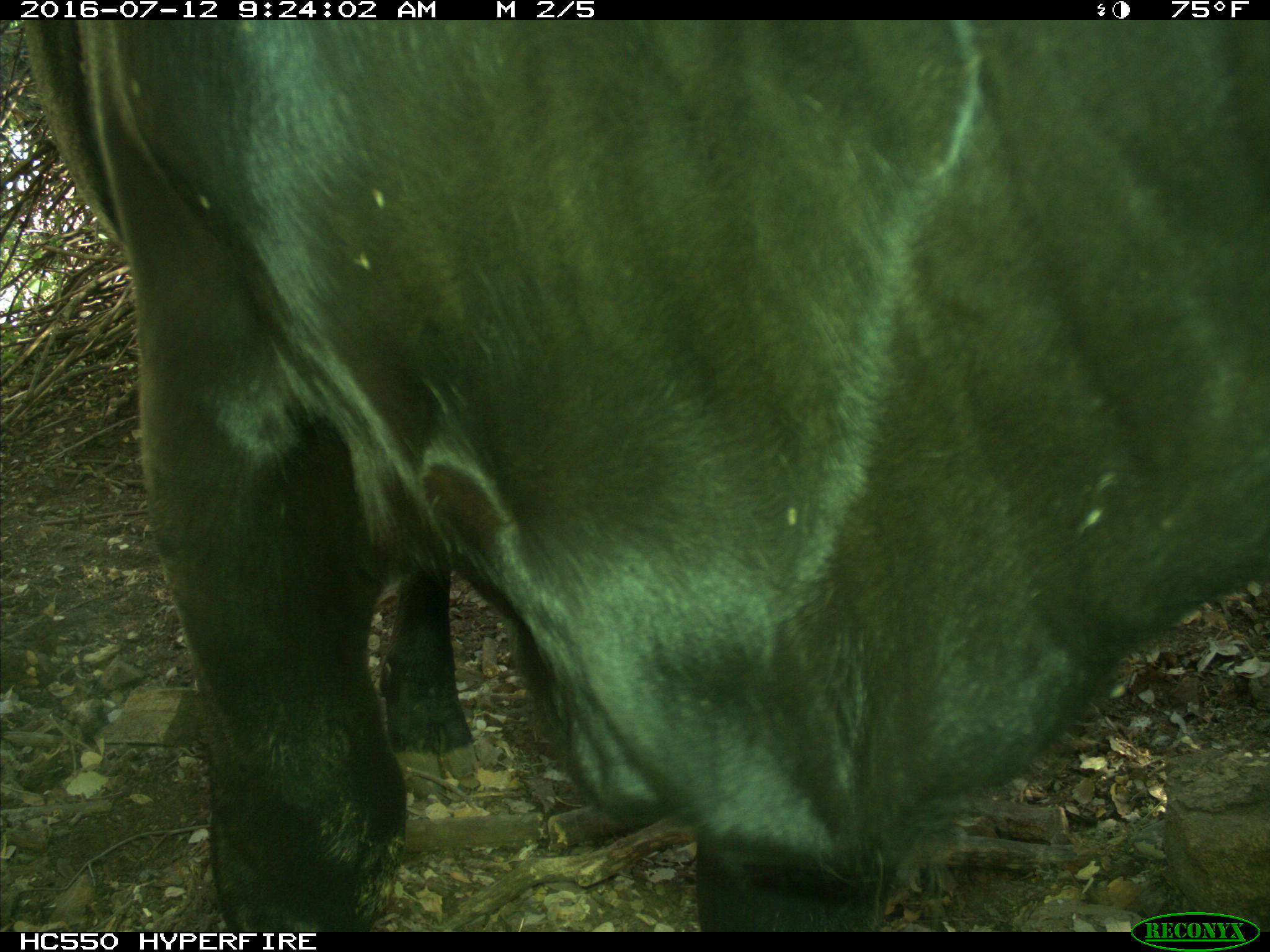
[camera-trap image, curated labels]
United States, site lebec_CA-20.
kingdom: Animalia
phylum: Chordata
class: Mammalia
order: Artiodactyla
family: Bovidae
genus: Bos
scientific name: Bos taurus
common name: domestic cow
Bos taurus (domestic cow).